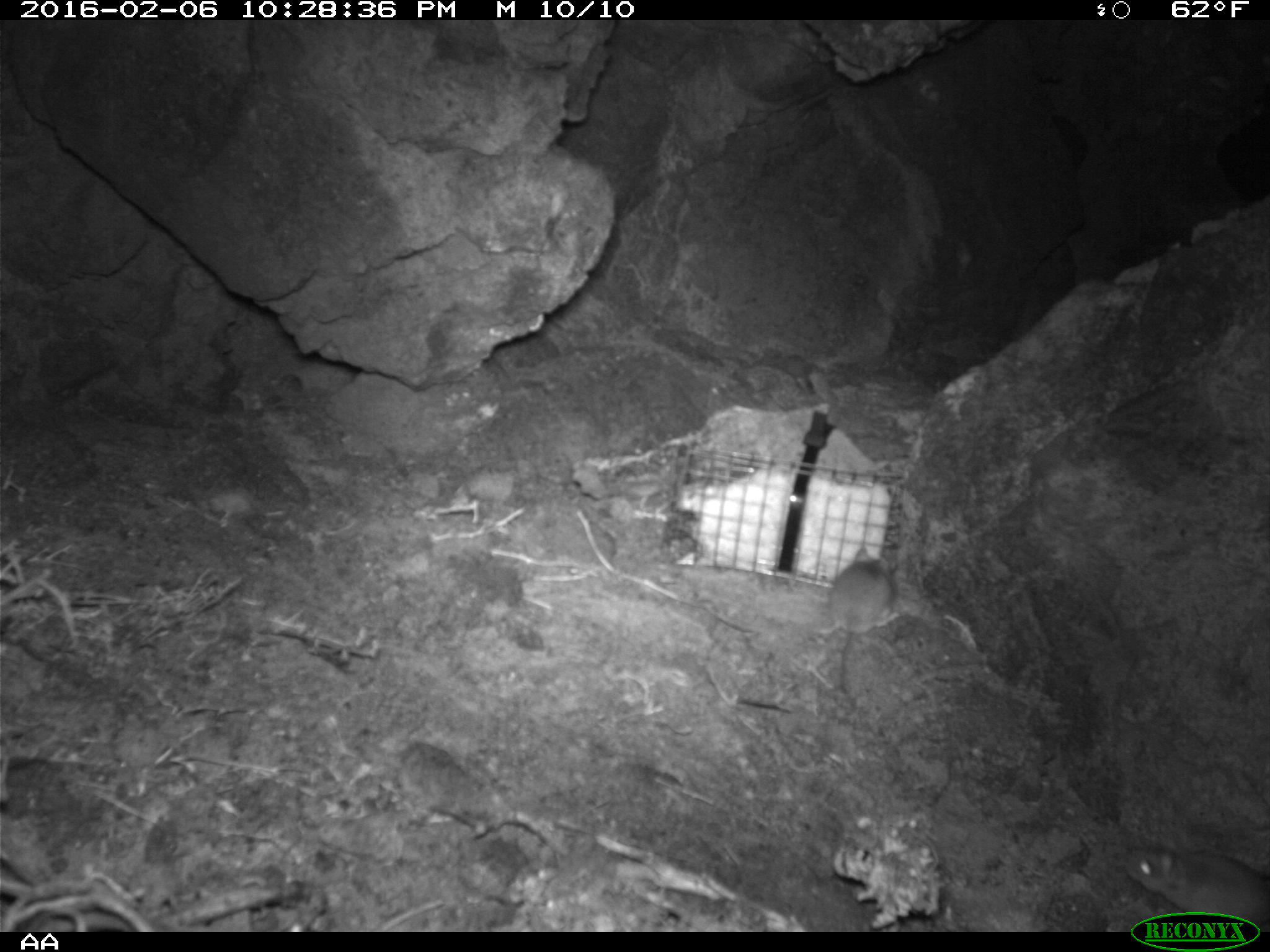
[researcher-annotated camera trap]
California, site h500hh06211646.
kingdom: Animalia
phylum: Chordata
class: Mammalia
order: Rodentia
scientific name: Rodentia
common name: rodent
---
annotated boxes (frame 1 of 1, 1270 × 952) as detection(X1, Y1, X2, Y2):
rodent: detection(827, 545, 899, 689)